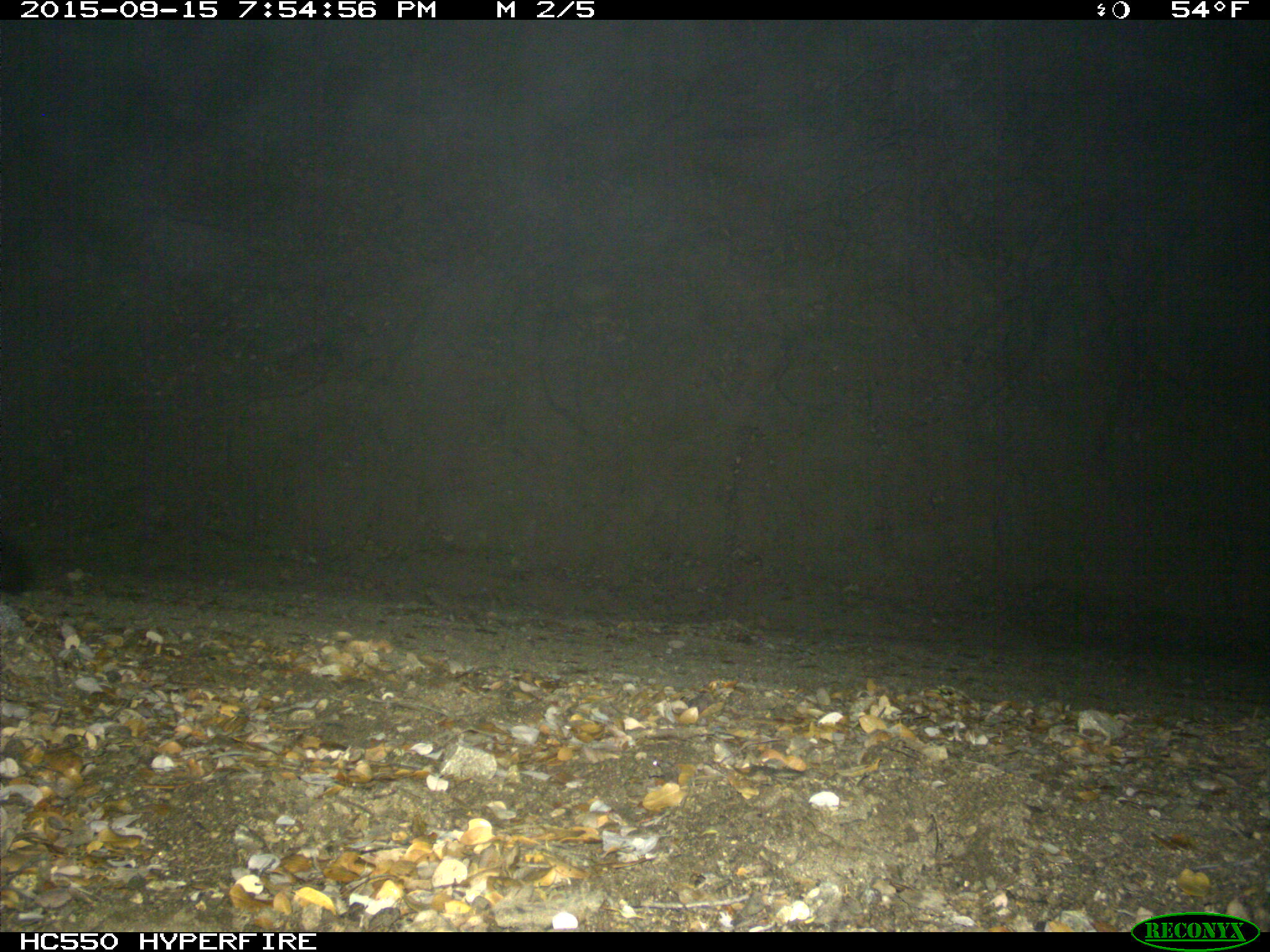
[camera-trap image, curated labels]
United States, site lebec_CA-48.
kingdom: Animalia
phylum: Chordata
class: Mammalia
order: Carnivora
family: Canidae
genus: Urocyon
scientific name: Urocyon cinereoargenteus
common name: gray fox